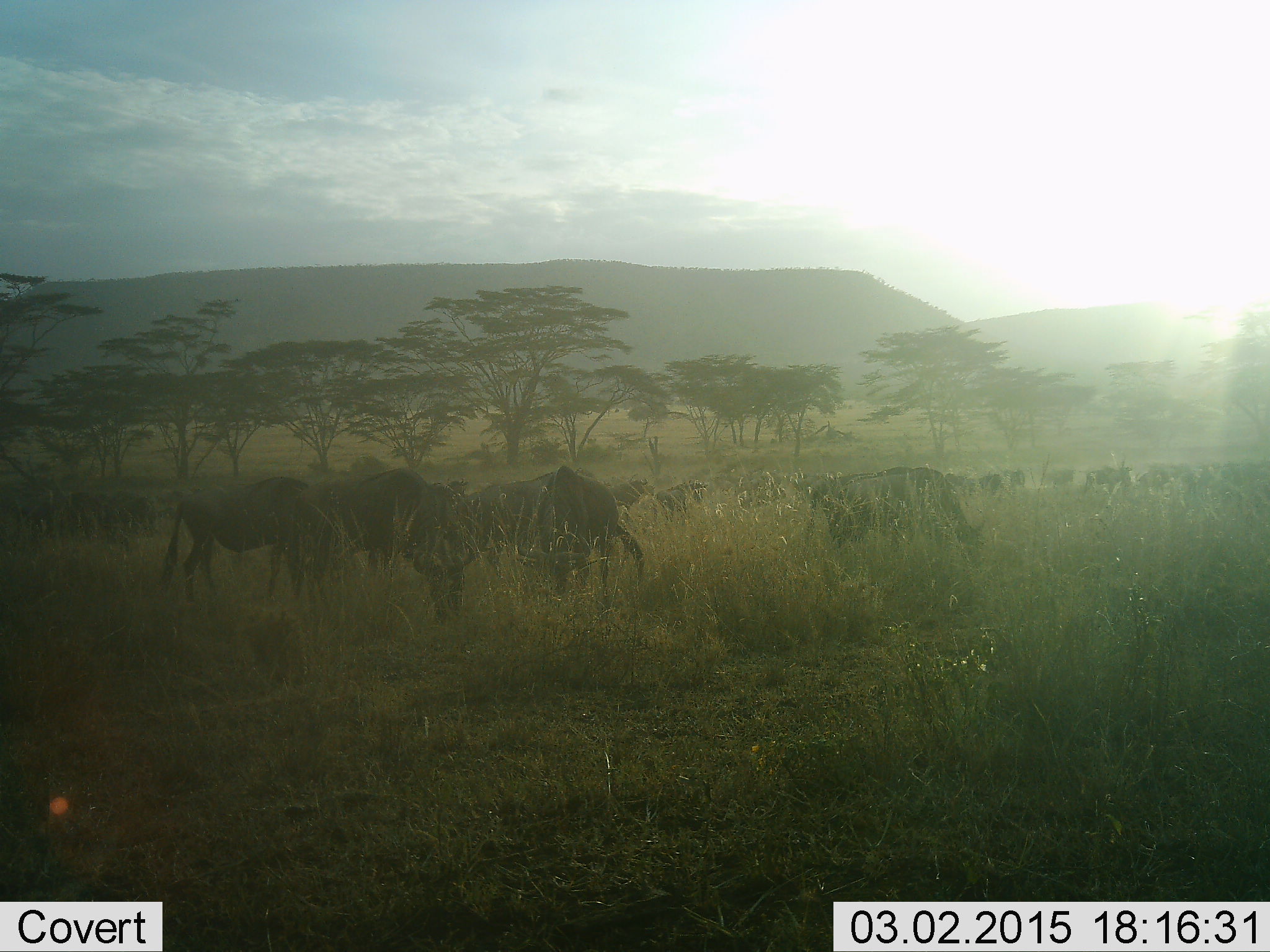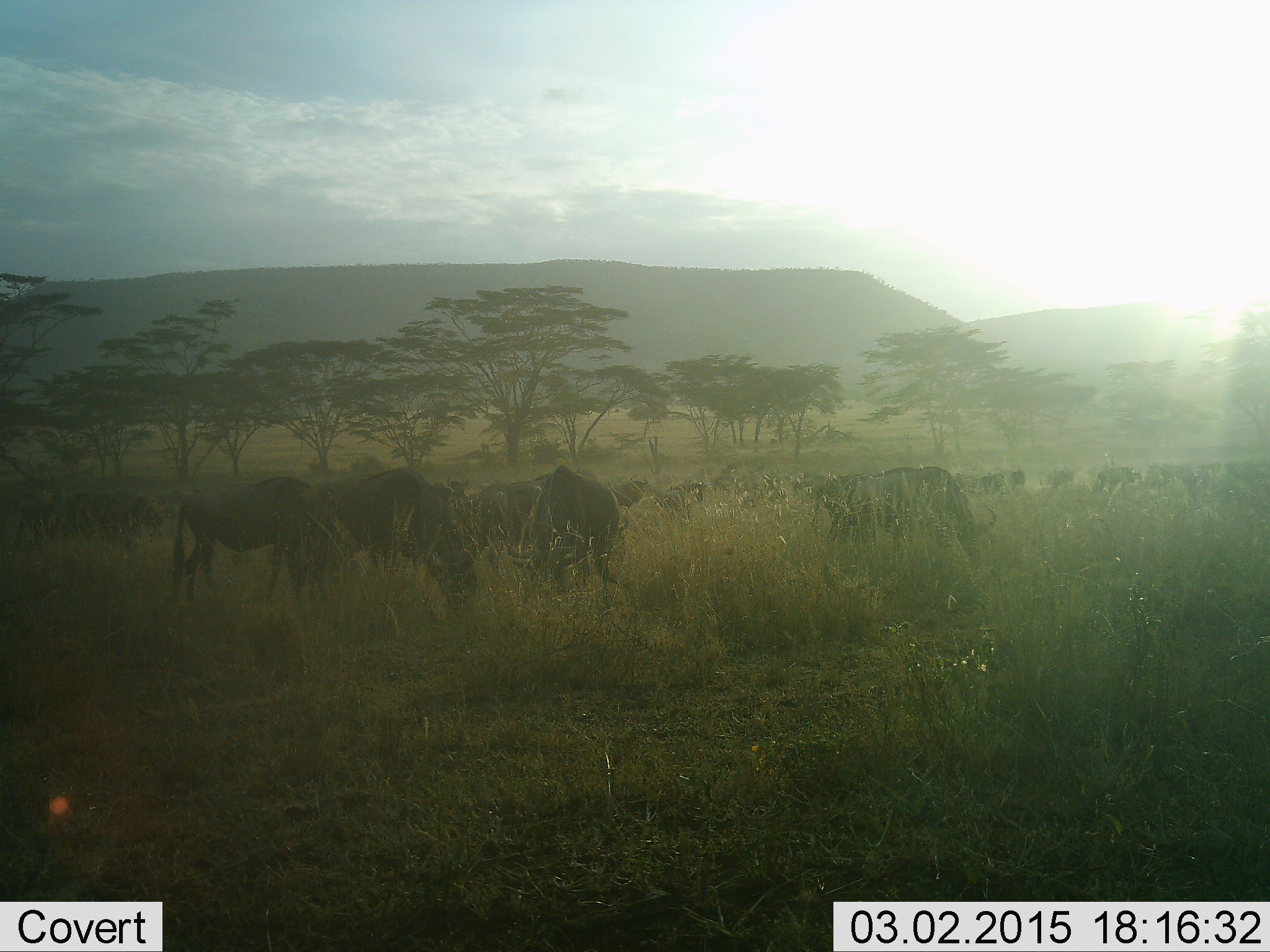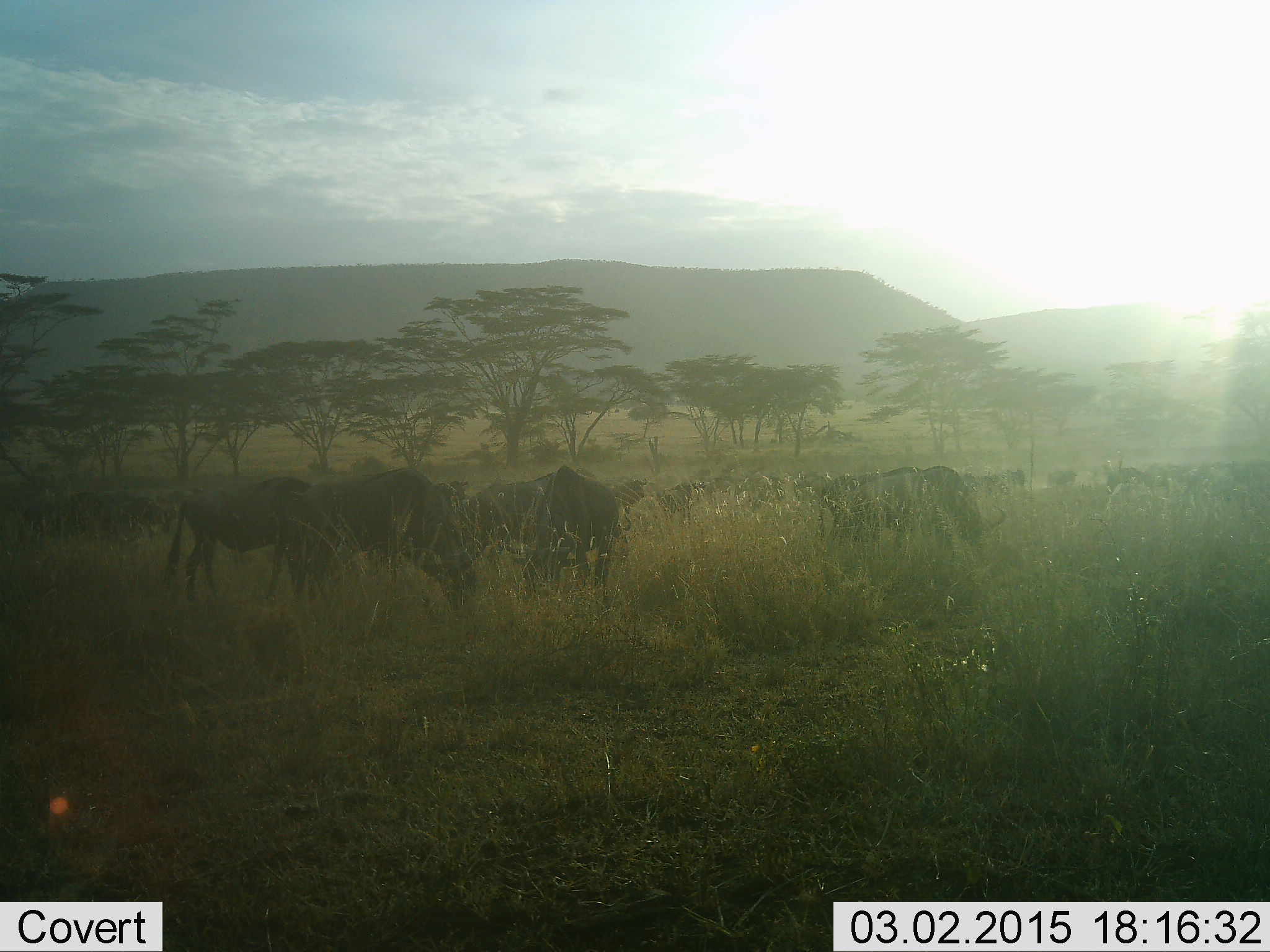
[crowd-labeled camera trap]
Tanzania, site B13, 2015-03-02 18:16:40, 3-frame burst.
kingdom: Animalia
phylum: Chordata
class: Mammalia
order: Artiodactyla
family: Bovidae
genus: Connochaetes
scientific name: Connochaetes taurinus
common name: blue wildebeest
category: wildebeest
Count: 11-50.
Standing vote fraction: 40%.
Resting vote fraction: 0%.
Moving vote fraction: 30%.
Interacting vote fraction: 0%.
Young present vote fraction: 0%.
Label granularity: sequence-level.